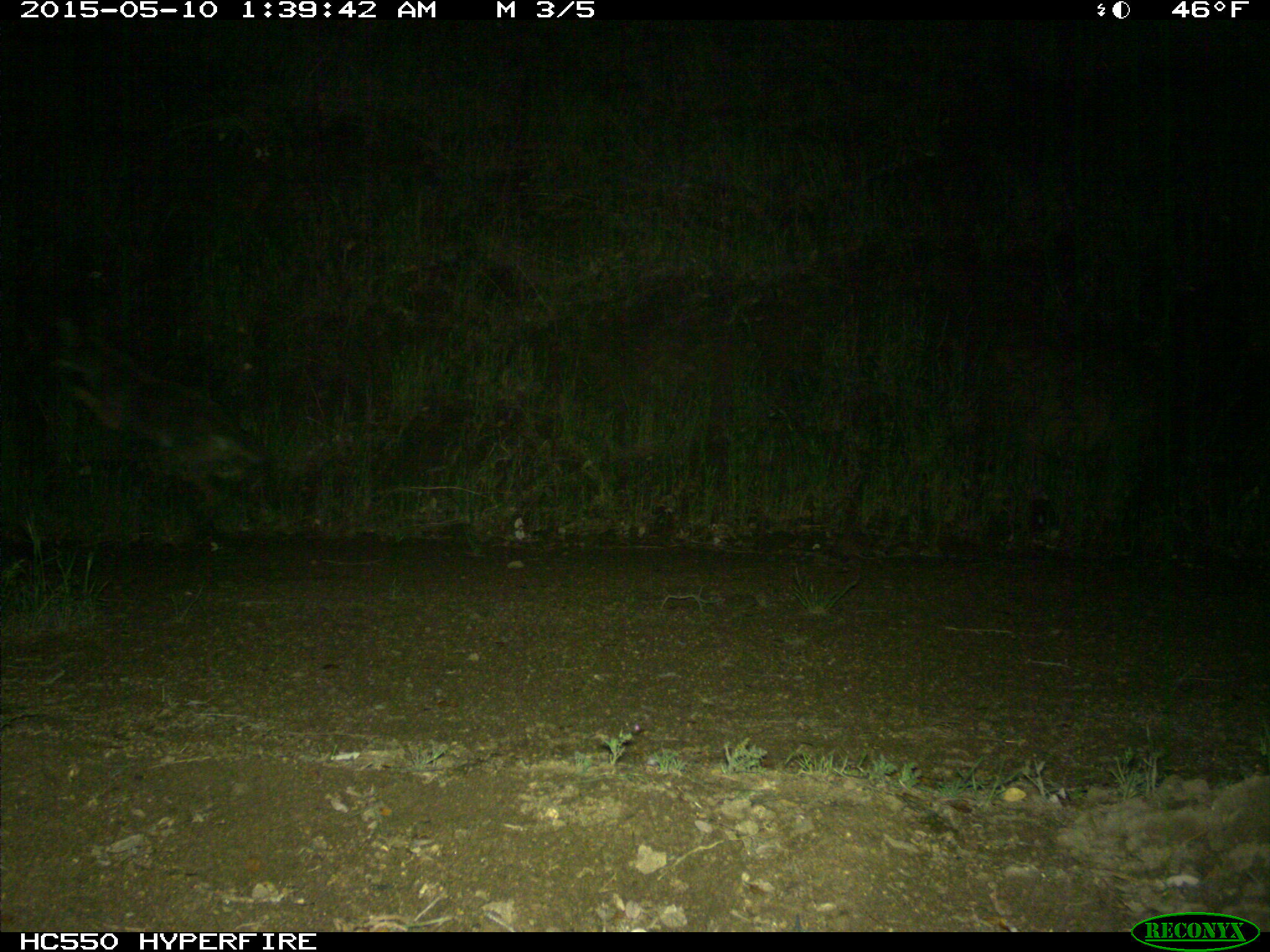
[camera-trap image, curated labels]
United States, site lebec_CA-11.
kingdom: Animalia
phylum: Chordata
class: Mammalia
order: Carnivora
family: Canidae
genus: Canis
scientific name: Canis latrans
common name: coyote